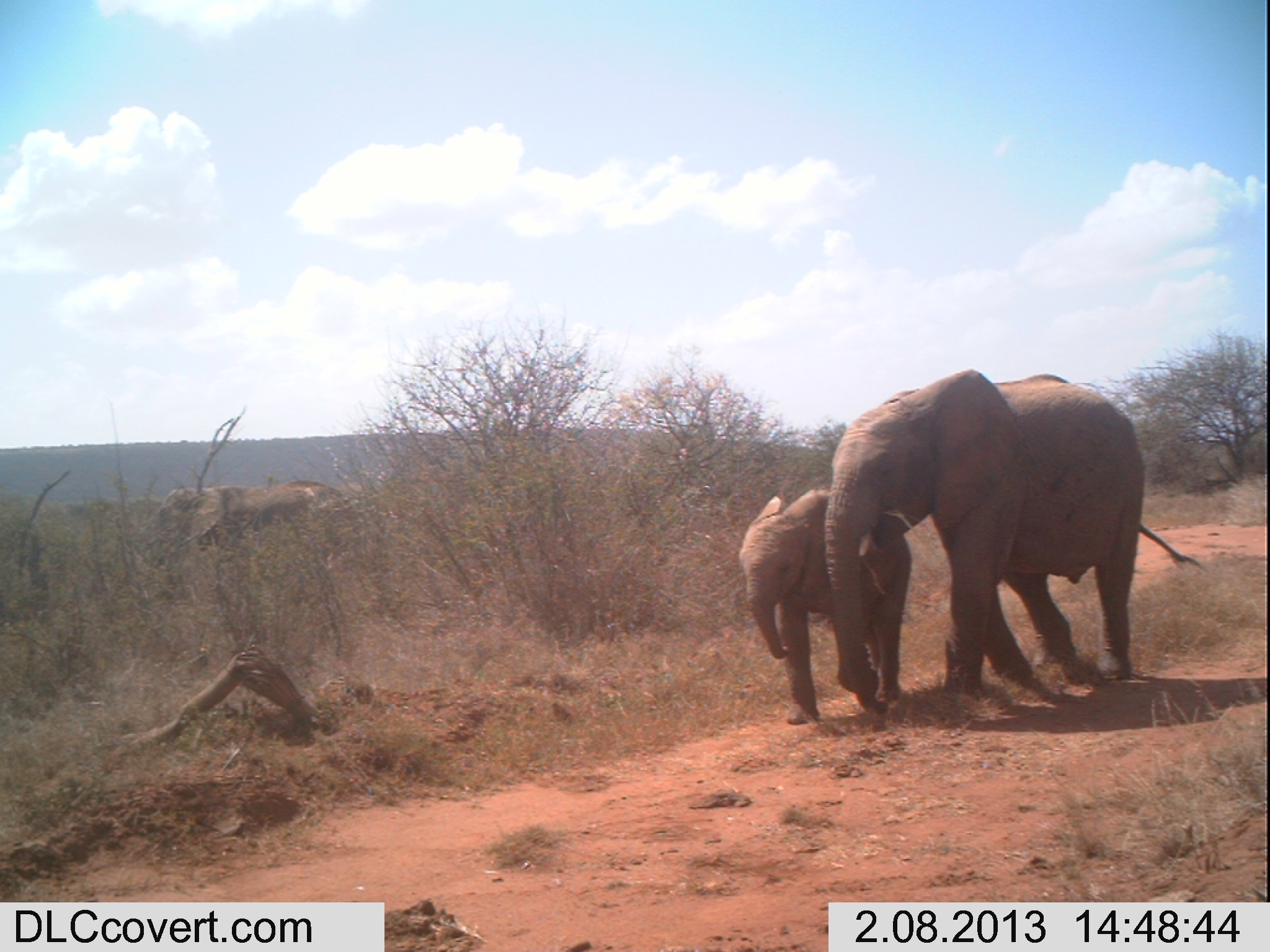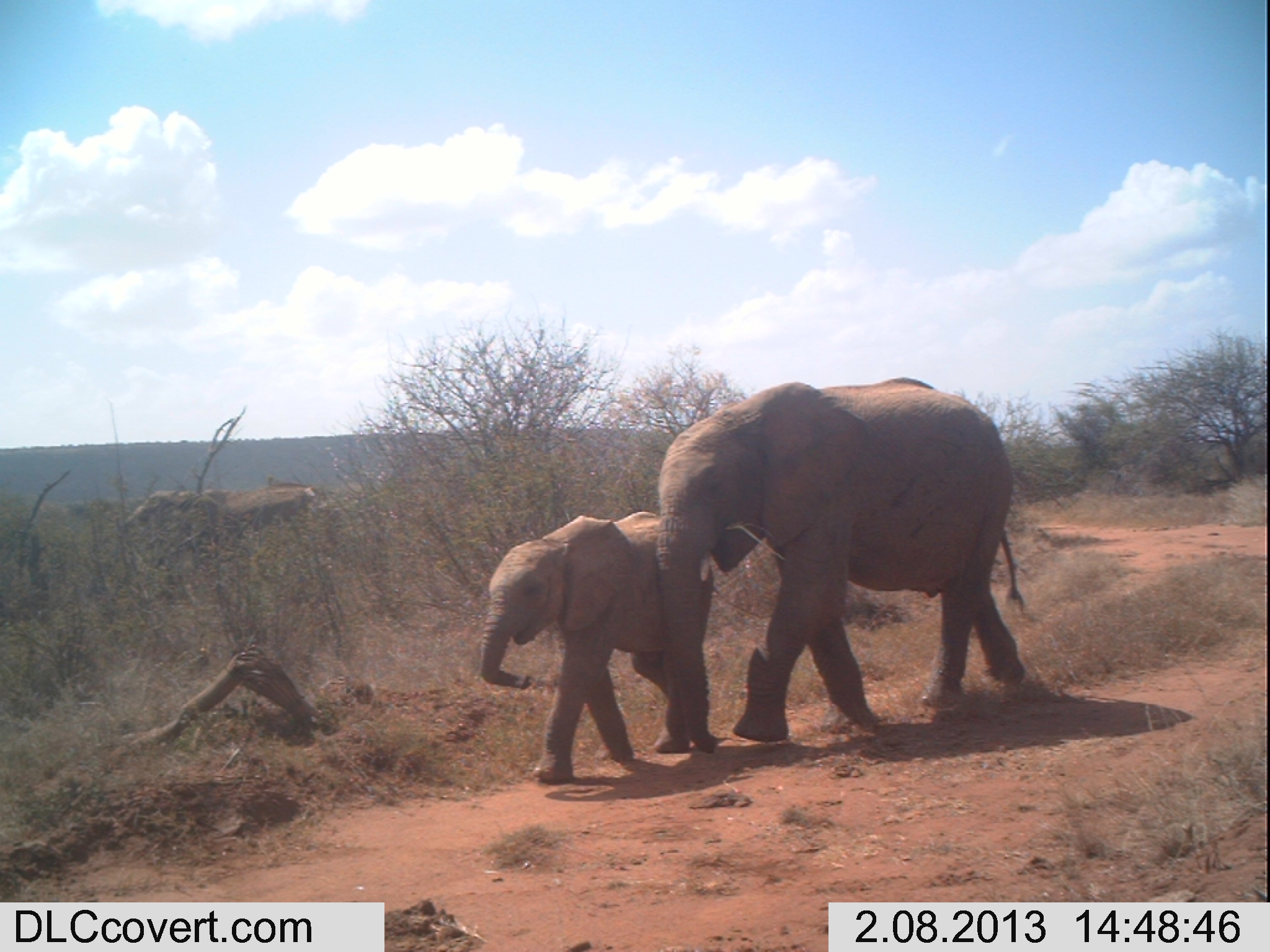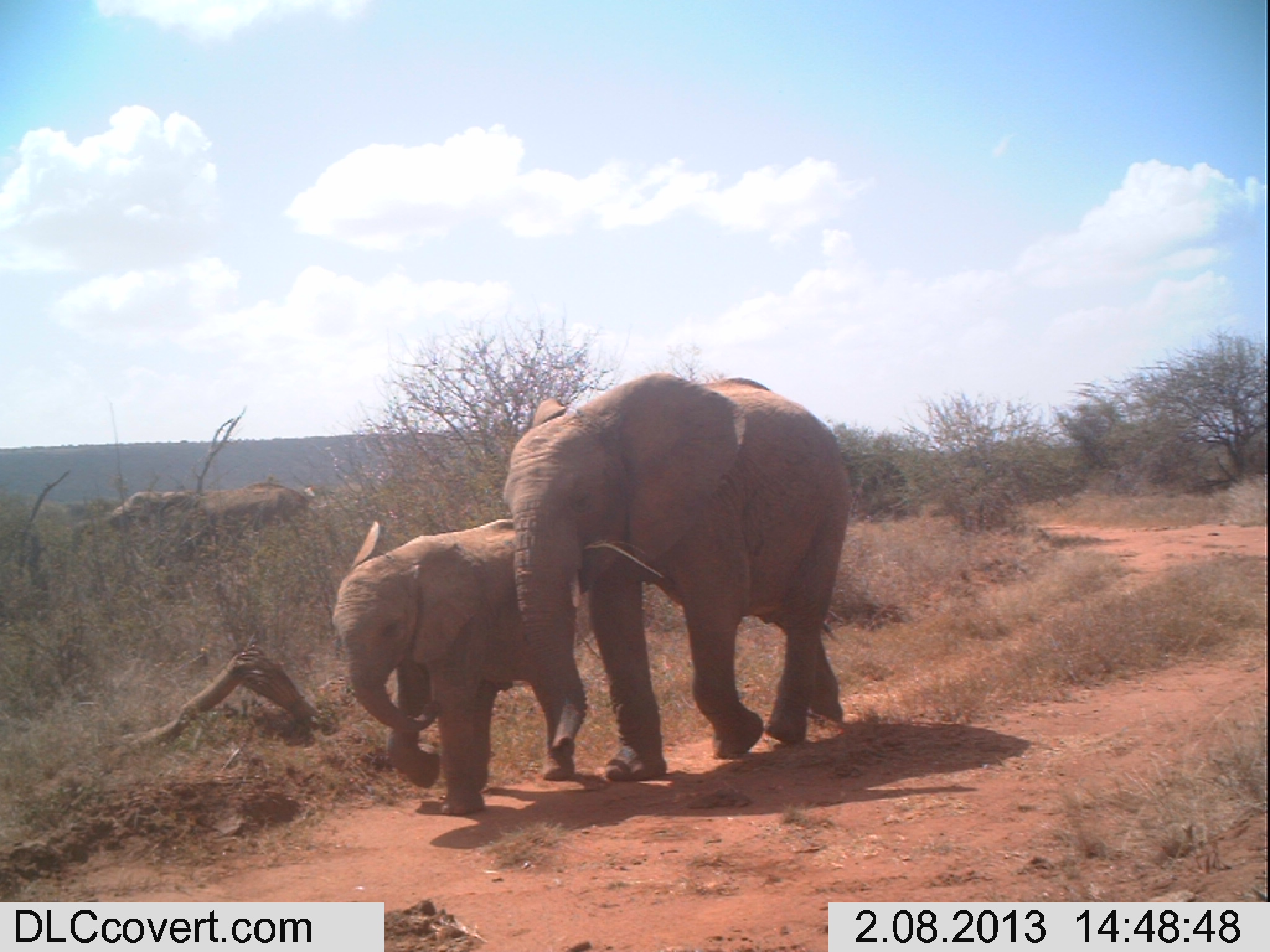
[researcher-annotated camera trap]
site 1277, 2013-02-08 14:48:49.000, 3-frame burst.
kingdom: Animalia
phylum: Chordata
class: Mammalia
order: Proboscidea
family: Elephantidae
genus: Loxodonta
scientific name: Loxodonta africana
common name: african bush elephant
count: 3